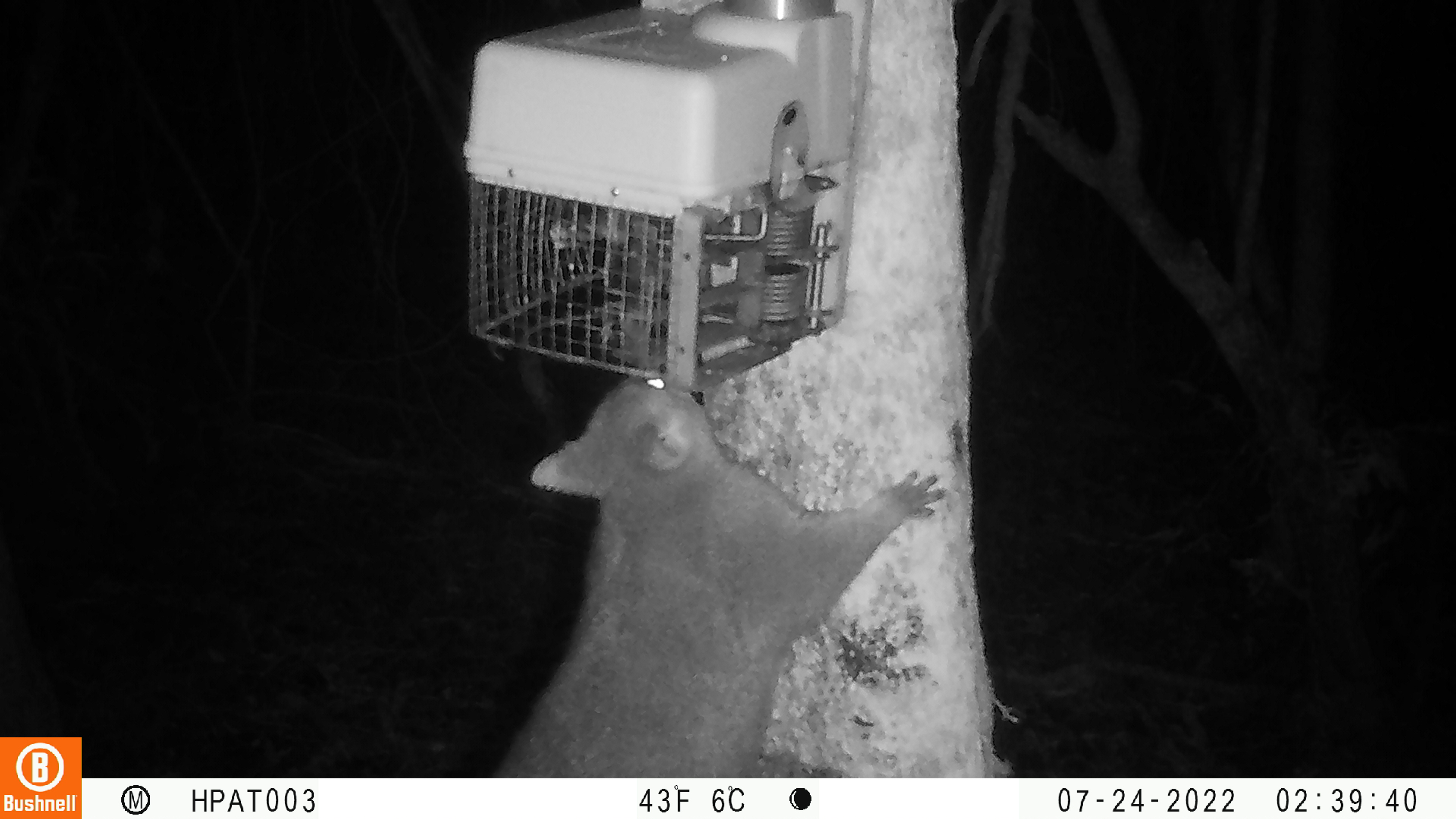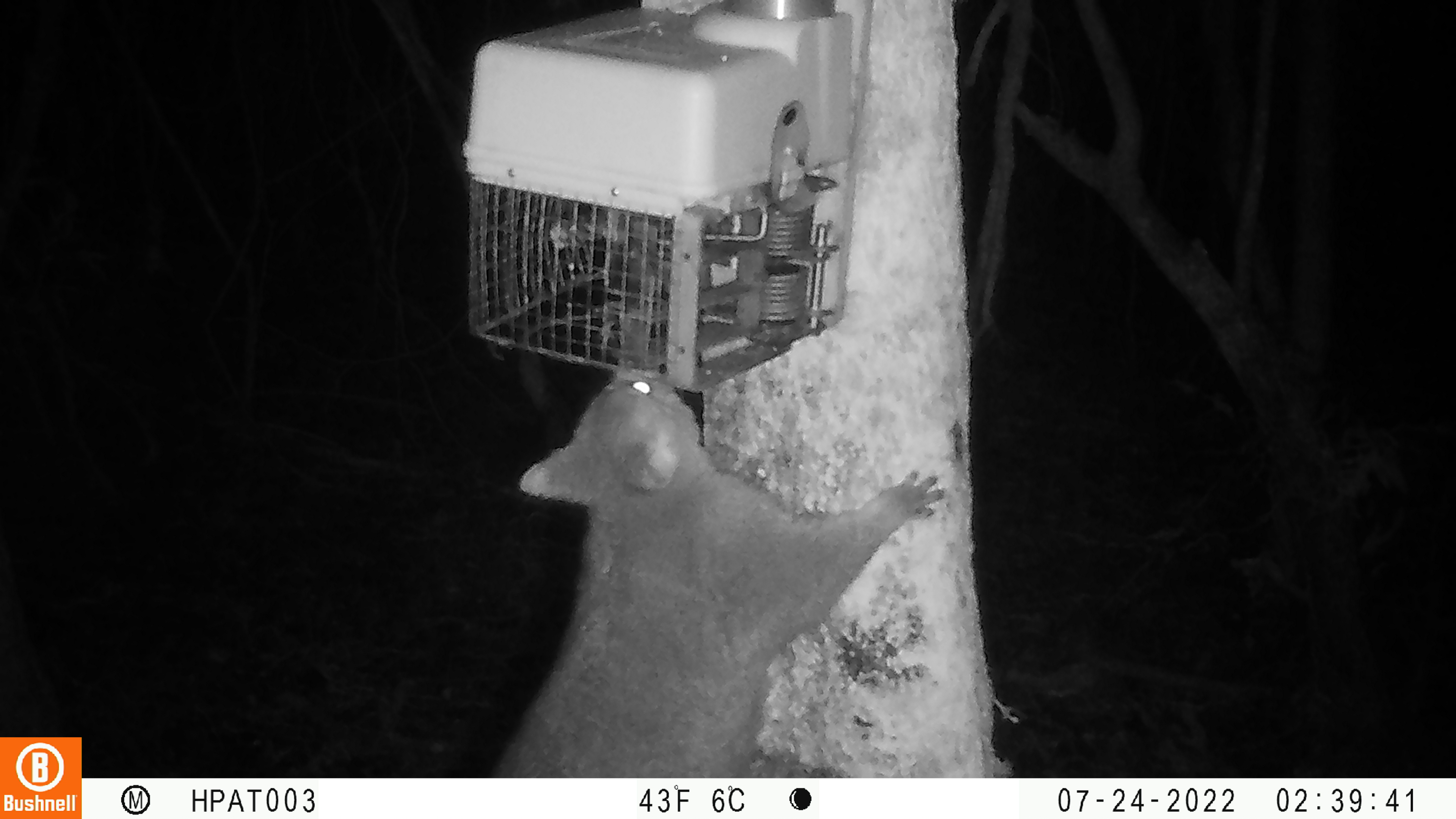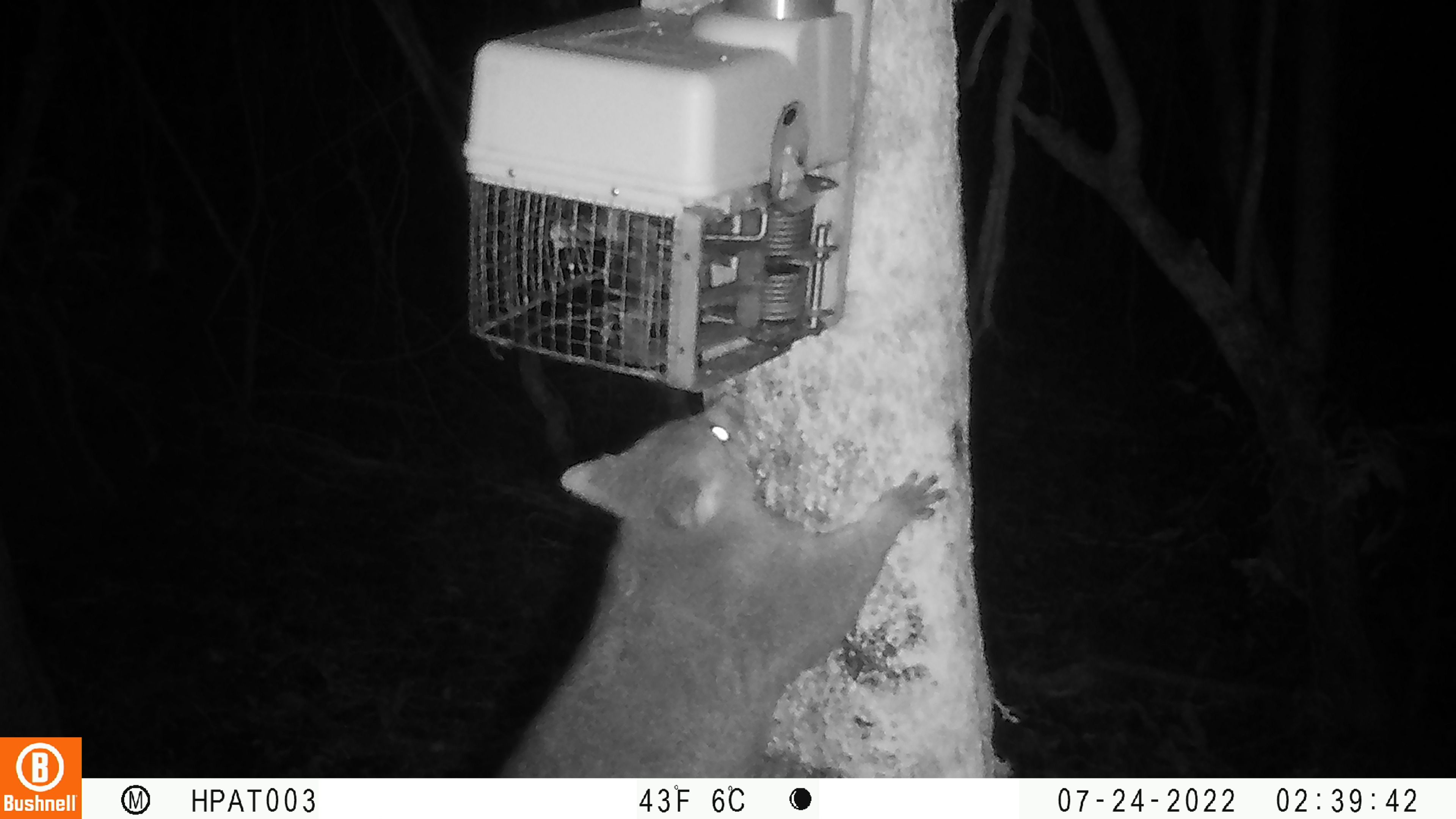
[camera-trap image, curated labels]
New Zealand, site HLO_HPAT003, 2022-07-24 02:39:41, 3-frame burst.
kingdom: Animalia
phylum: Chordata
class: Mammalia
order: Diprotodontia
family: Phalangeridae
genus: Trichosurus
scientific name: Trichosurus vulpecula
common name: common brushtail possum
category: possum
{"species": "possum (common brushtail possum) (Trichosurus vulpecula)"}